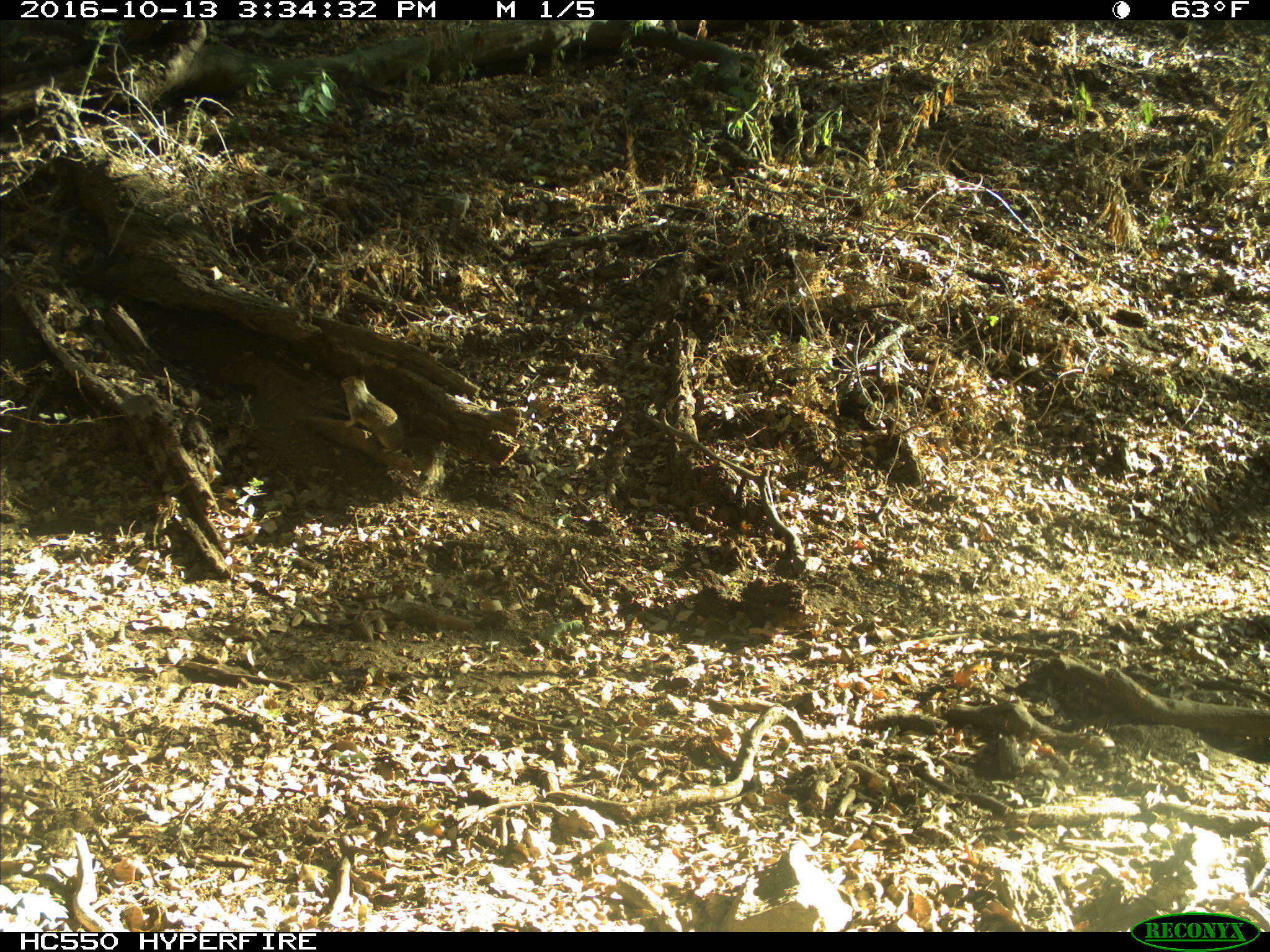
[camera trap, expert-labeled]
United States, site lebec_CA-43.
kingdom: Animalia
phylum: Chordata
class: Mammalia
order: Rodentia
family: Sciuridae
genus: Otospermophilus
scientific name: Otospermophilus beecheyi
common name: california ground squirrel